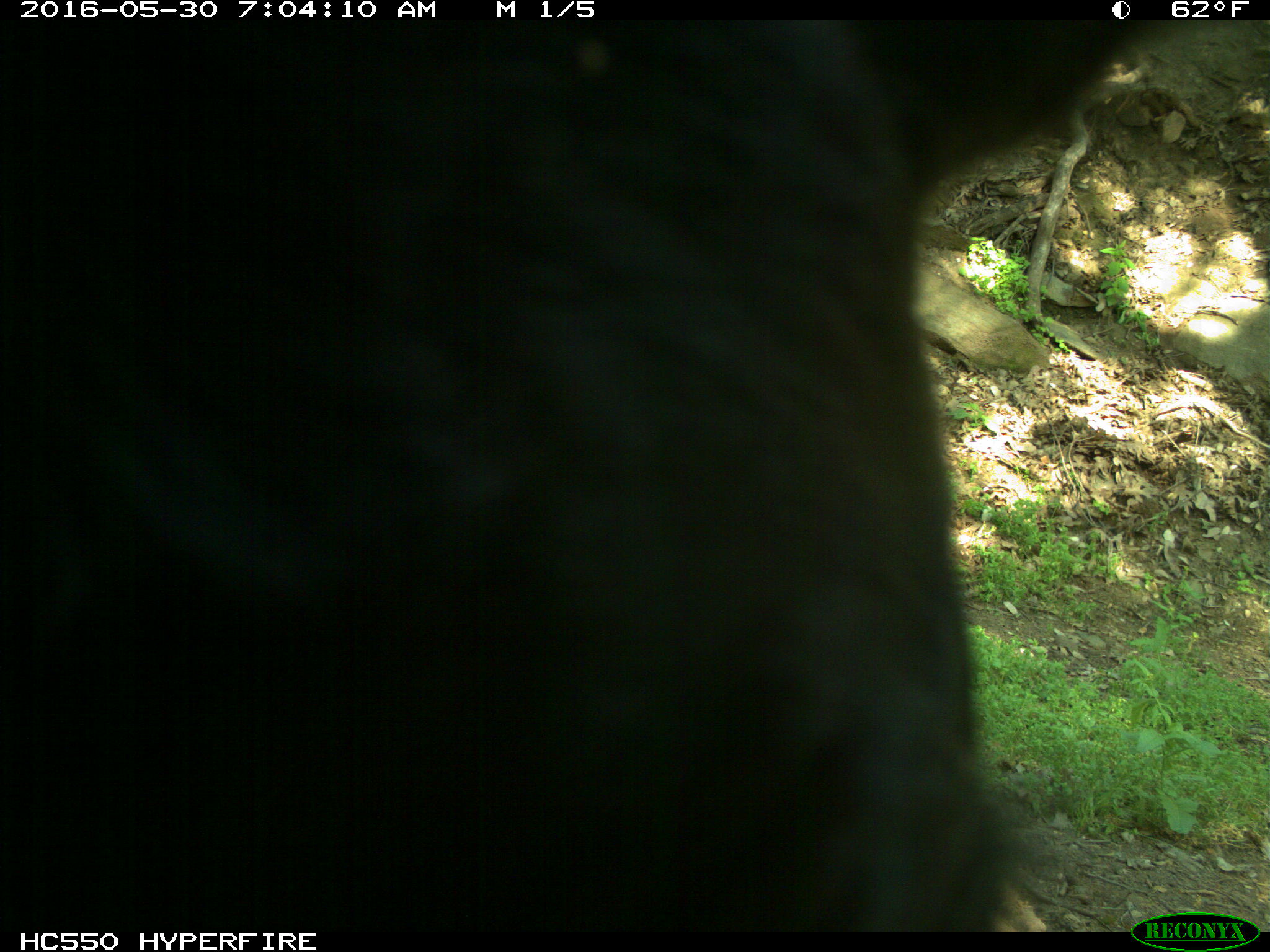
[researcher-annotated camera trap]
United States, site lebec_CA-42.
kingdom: Animalia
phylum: Chordata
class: Mammalia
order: Artiodactyla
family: Bovidae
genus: Bos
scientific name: Bos taurus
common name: domestic cow